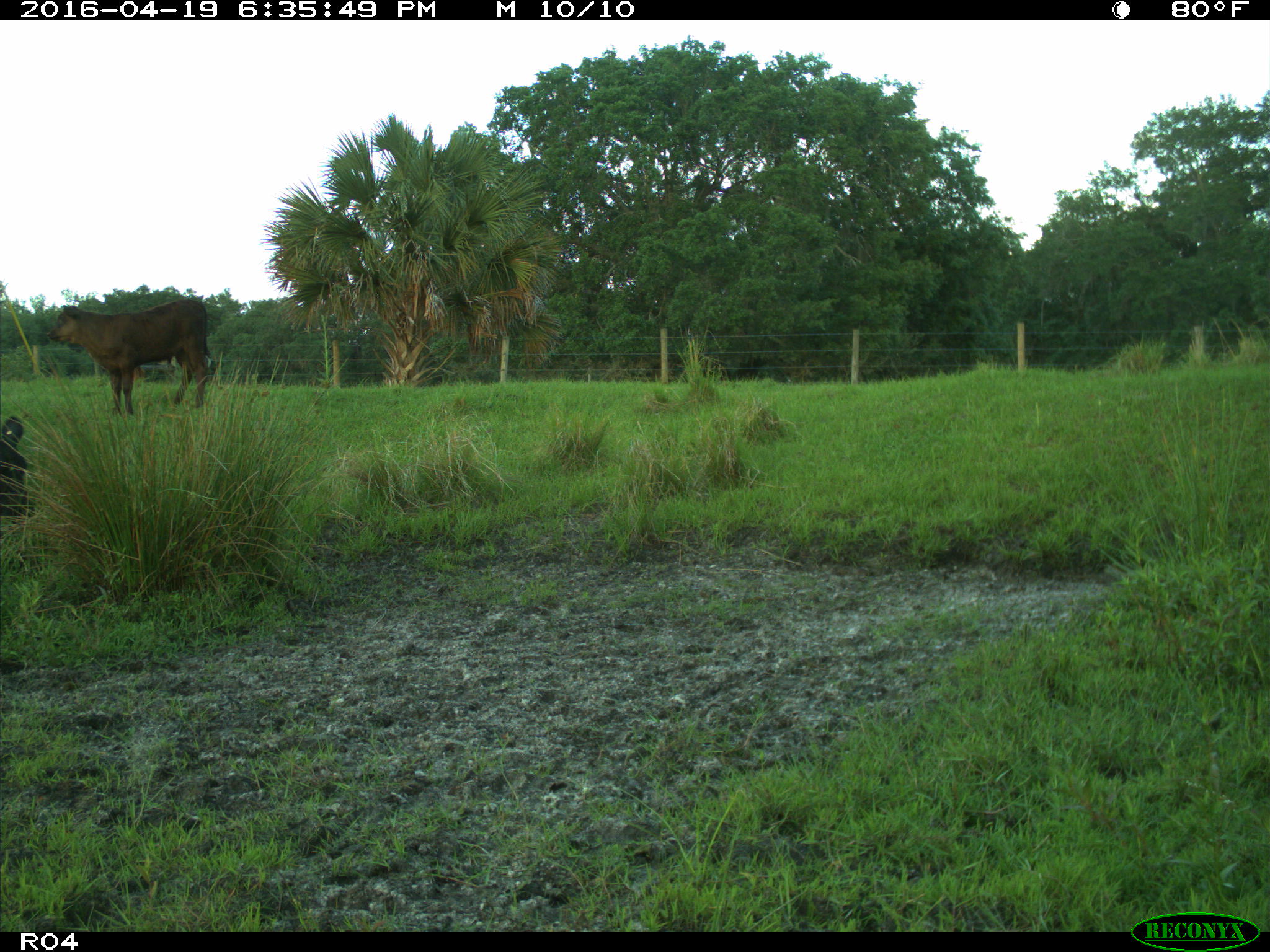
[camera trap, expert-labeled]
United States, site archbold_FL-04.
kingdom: Animalia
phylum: Chordata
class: Mammalia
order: Artiodactyla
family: Bovidae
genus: Bos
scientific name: Bos taurus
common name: domestic cow